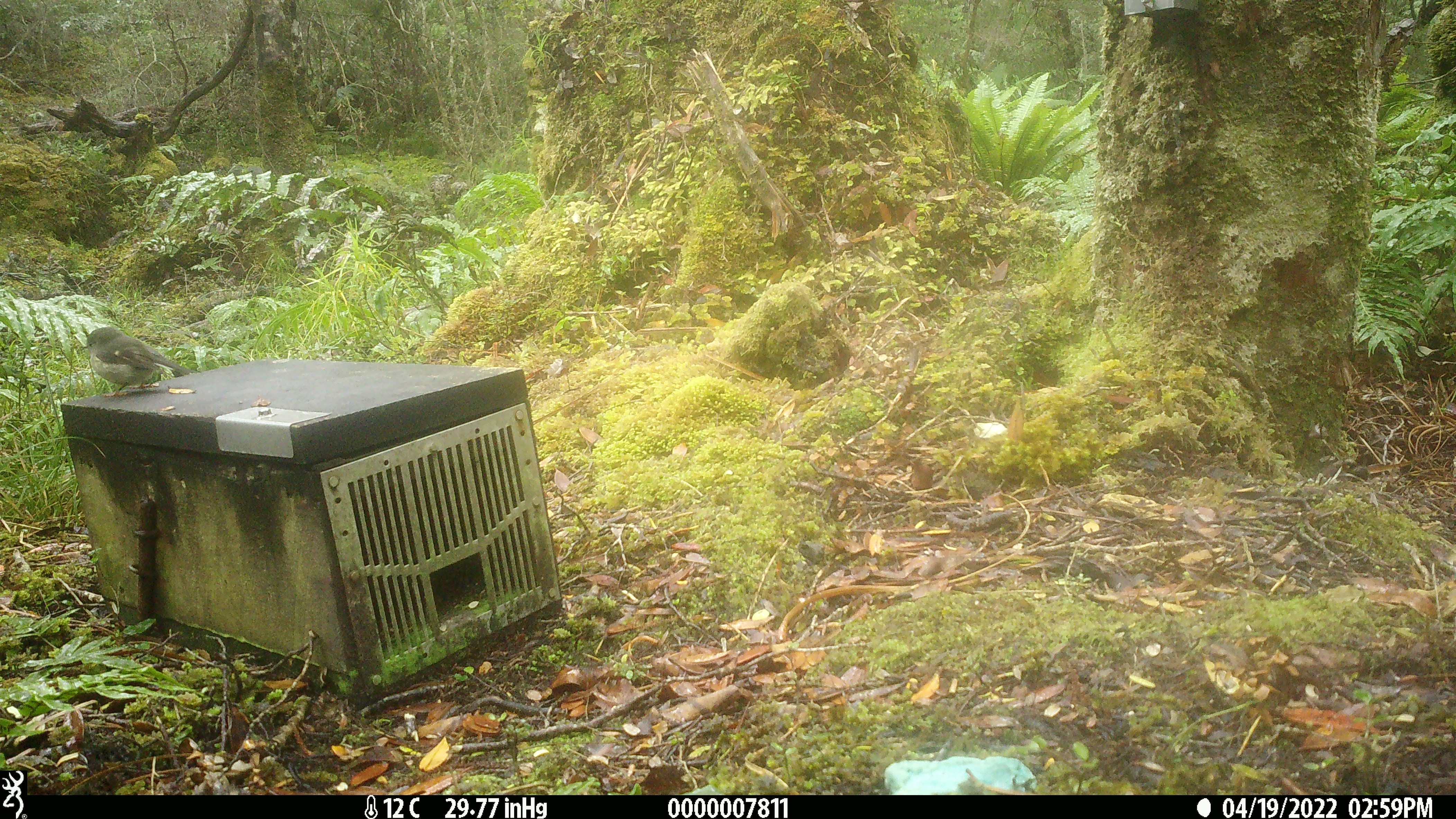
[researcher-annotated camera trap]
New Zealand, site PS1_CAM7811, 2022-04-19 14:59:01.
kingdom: Animalia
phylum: Chordata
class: Aves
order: Passeriformes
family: Petroicidae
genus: Petroica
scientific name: Petroica macrocephala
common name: tomtit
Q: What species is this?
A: Tomtit (Petroica macrocephala).